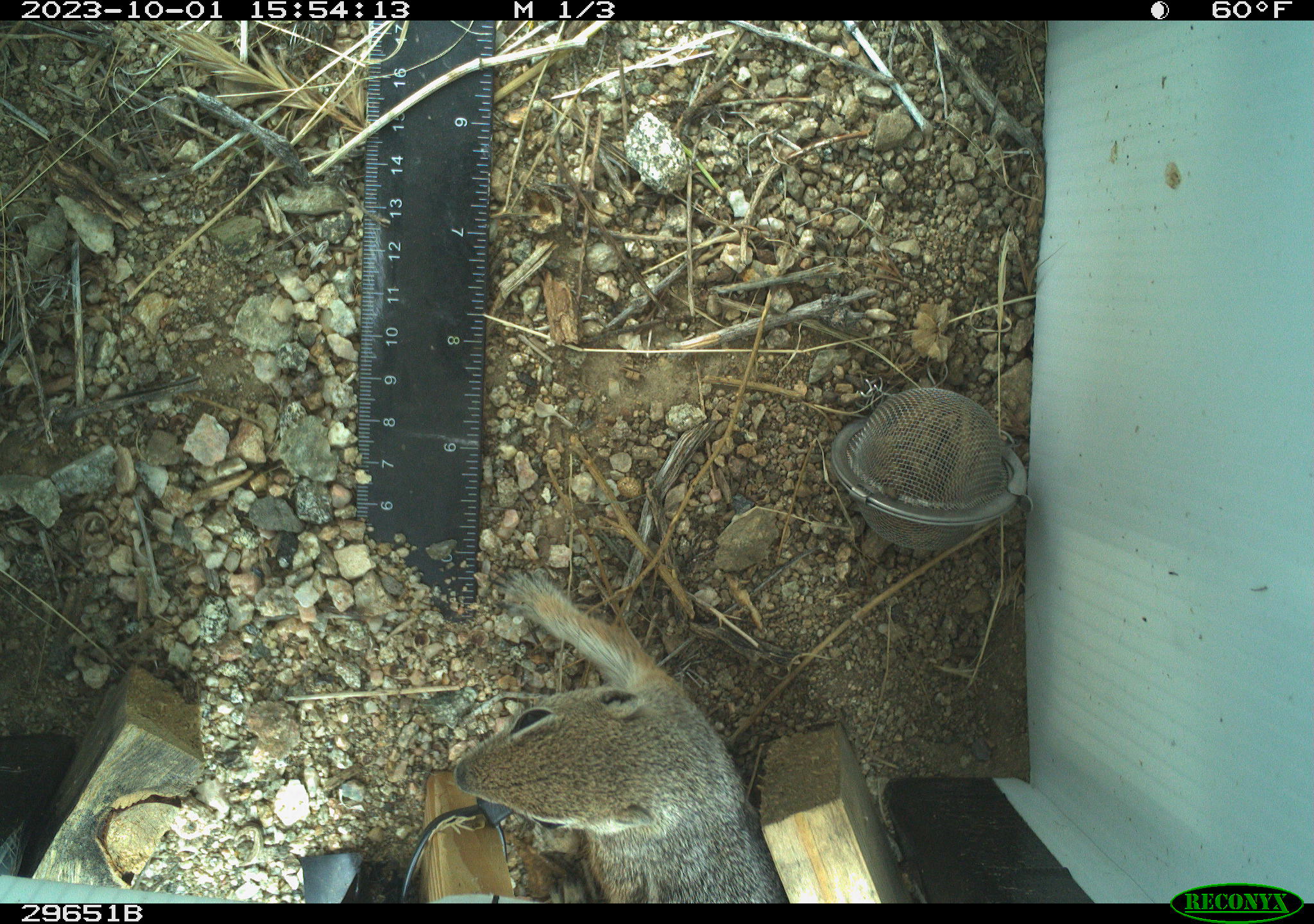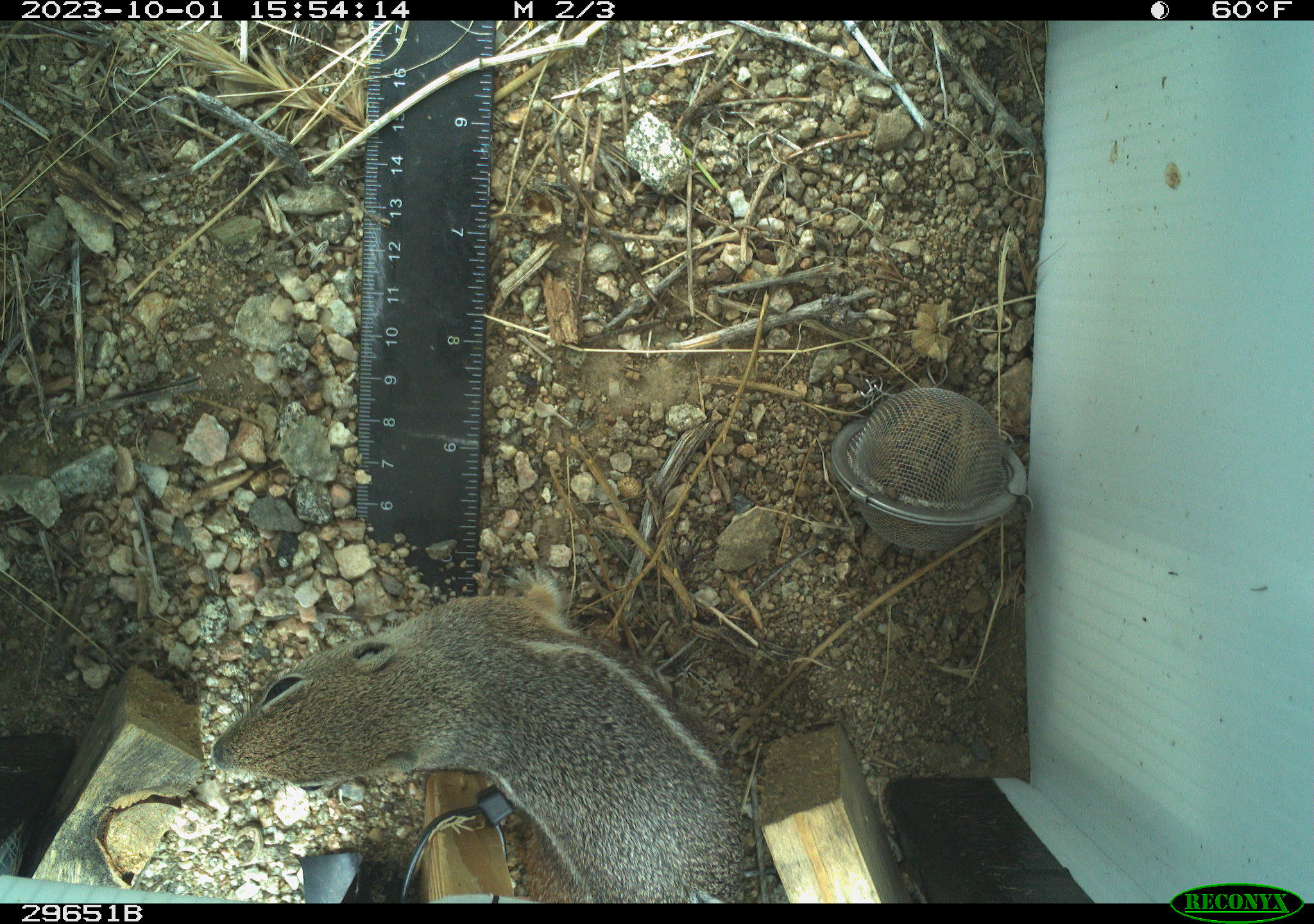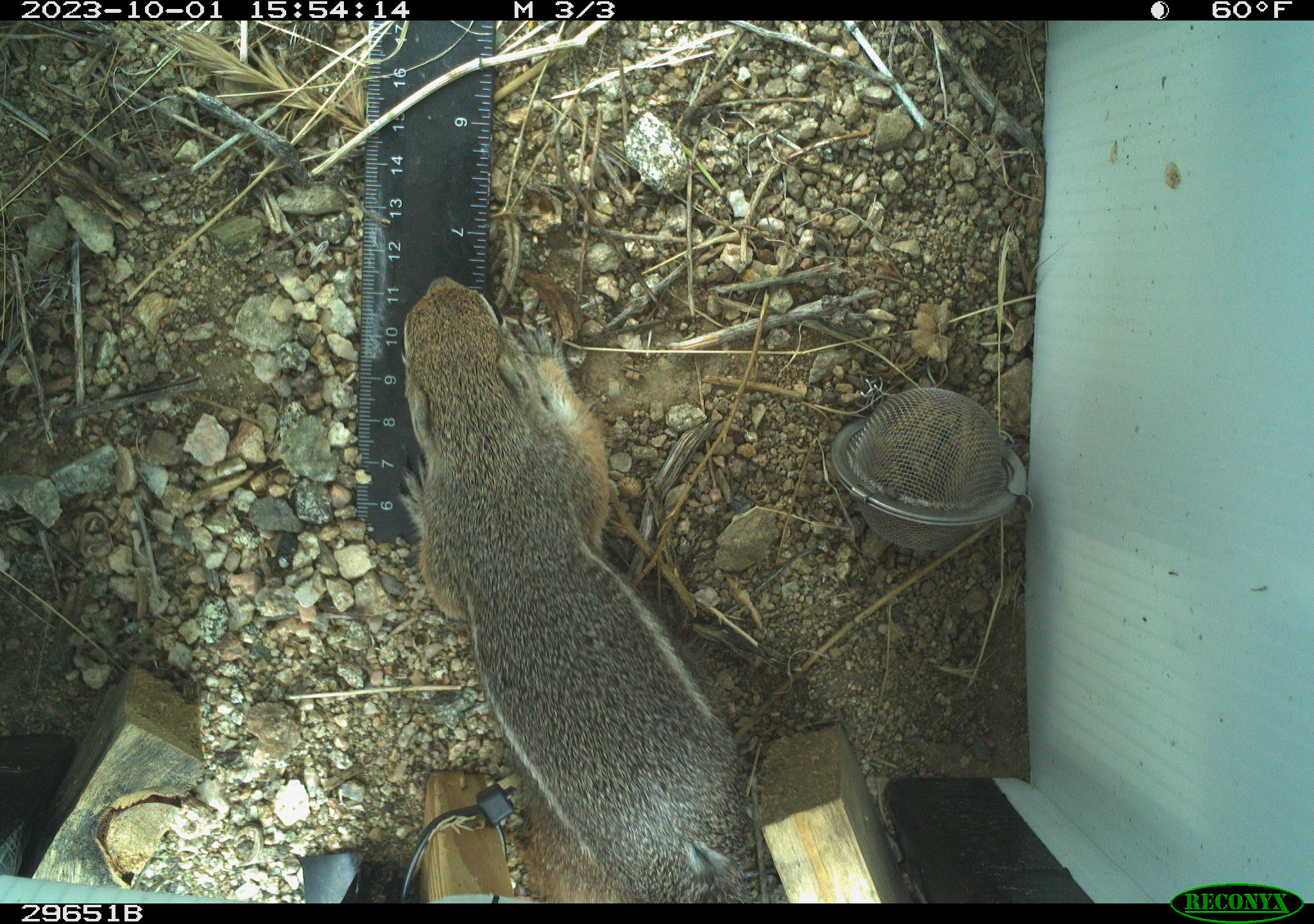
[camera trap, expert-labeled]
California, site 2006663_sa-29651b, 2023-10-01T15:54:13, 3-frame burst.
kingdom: Animalia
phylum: Chordata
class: Mammalia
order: Rodentia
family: Sciuridae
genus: Ammospermophilus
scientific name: Ammospermophilus leucurus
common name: white-tailed antelope squirrel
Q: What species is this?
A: White-tailed antelope squirrel (Ammospermophilus leucurus).